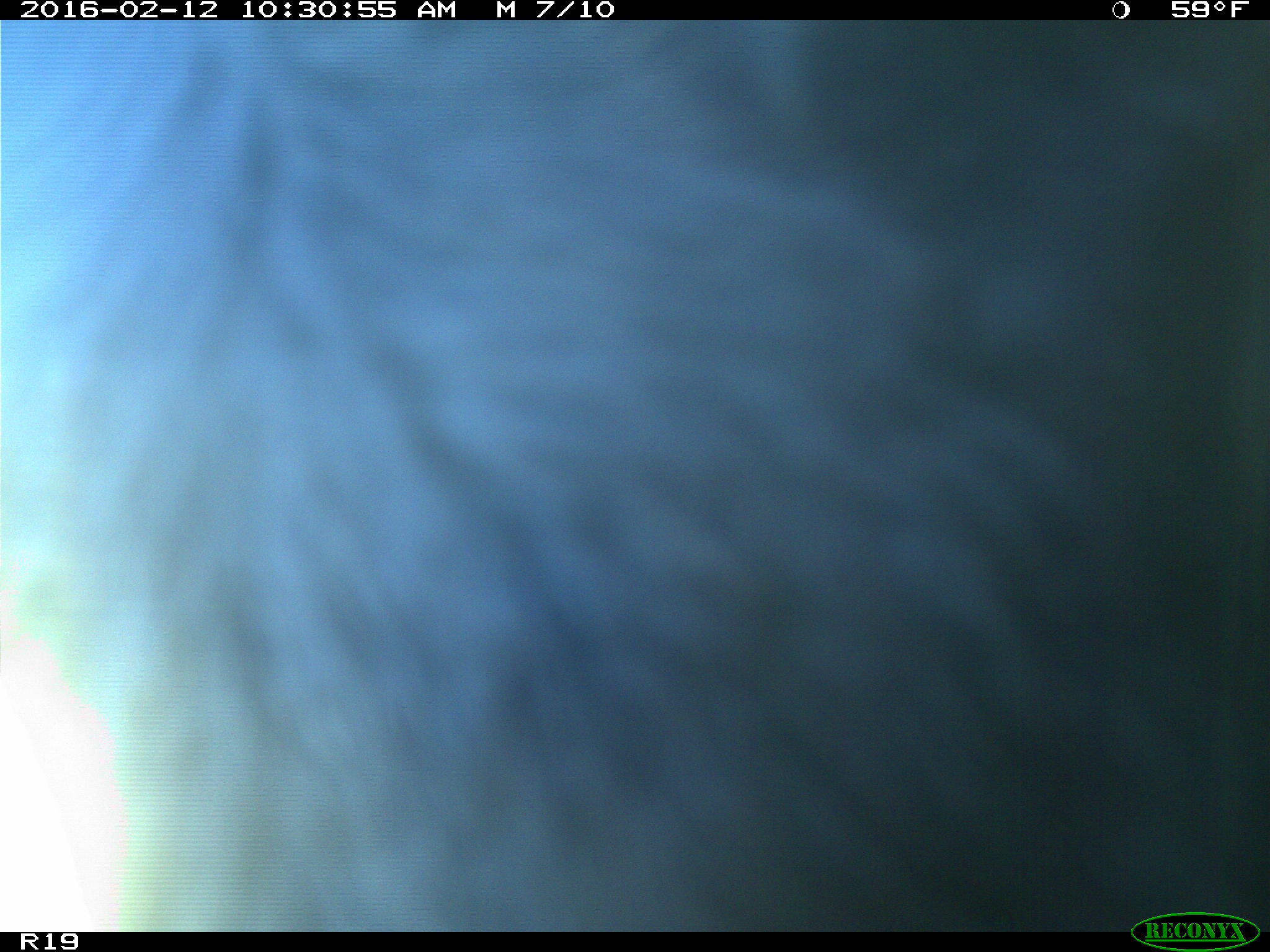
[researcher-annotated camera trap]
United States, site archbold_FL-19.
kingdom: Animalia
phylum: Chordata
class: Mammalia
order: Artiodactyla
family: Bovidae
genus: Bos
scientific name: Bos taurus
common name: domestic cow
Bos taurus (domestic cow).